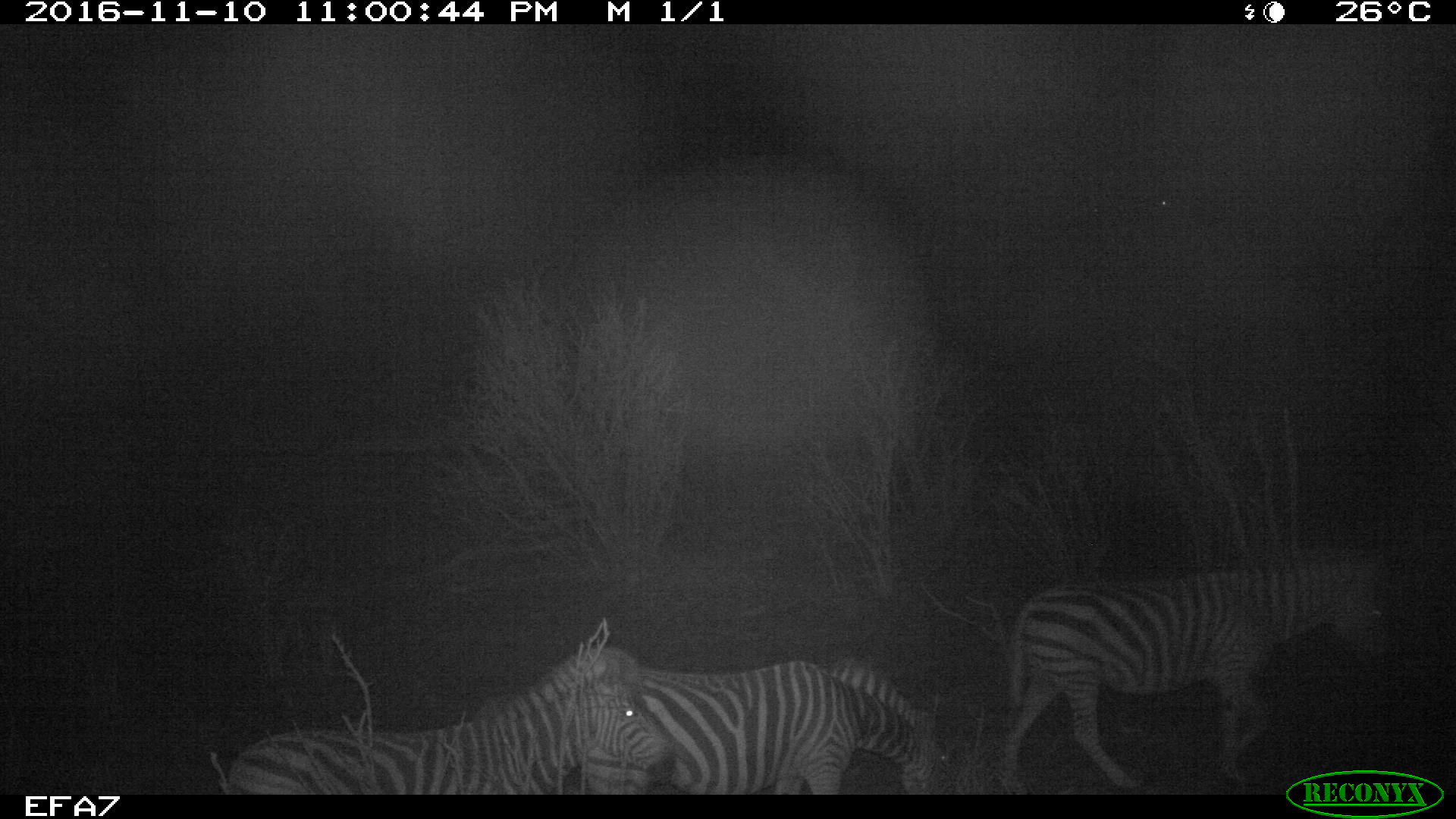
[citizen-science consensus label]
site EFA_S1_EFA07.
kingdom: Animalia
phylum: Chordata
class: Mammalia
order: Perissodactyla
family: Equidae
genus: Equus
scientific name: Equus quagga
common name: plains zebra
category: zebraplains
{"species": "zebraplains (plains zebra) (Equus quagga)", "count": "3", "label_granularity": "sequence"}